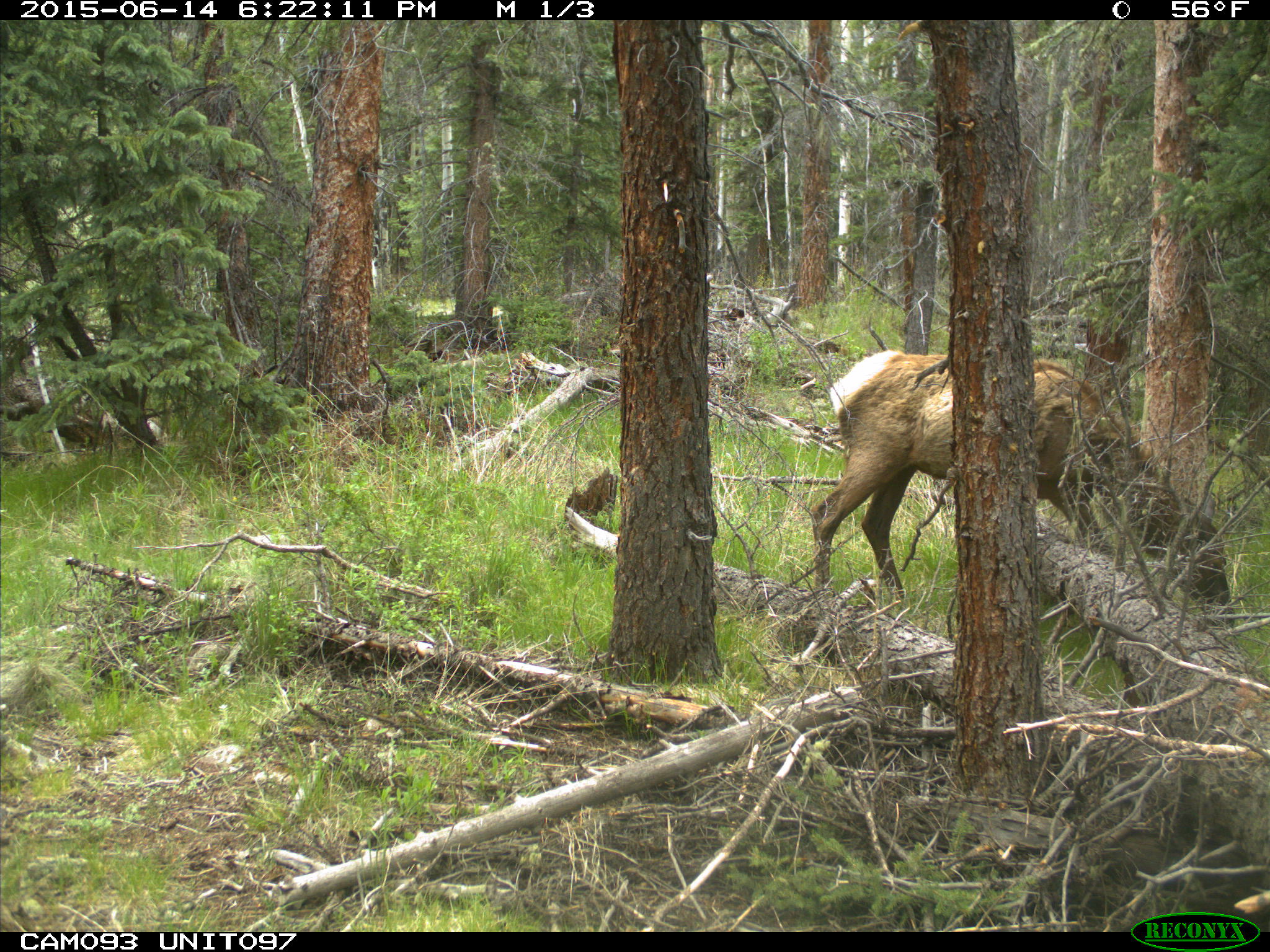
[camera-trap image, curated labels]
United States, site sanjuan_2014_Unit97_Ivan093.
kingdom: Animalia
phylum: Chordata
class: Mammalia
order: Artiodactyla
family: Cervidae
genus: Cervus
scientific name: Cervus elaphus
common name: red deer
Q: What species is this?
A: Cervus elaphus (red deer).